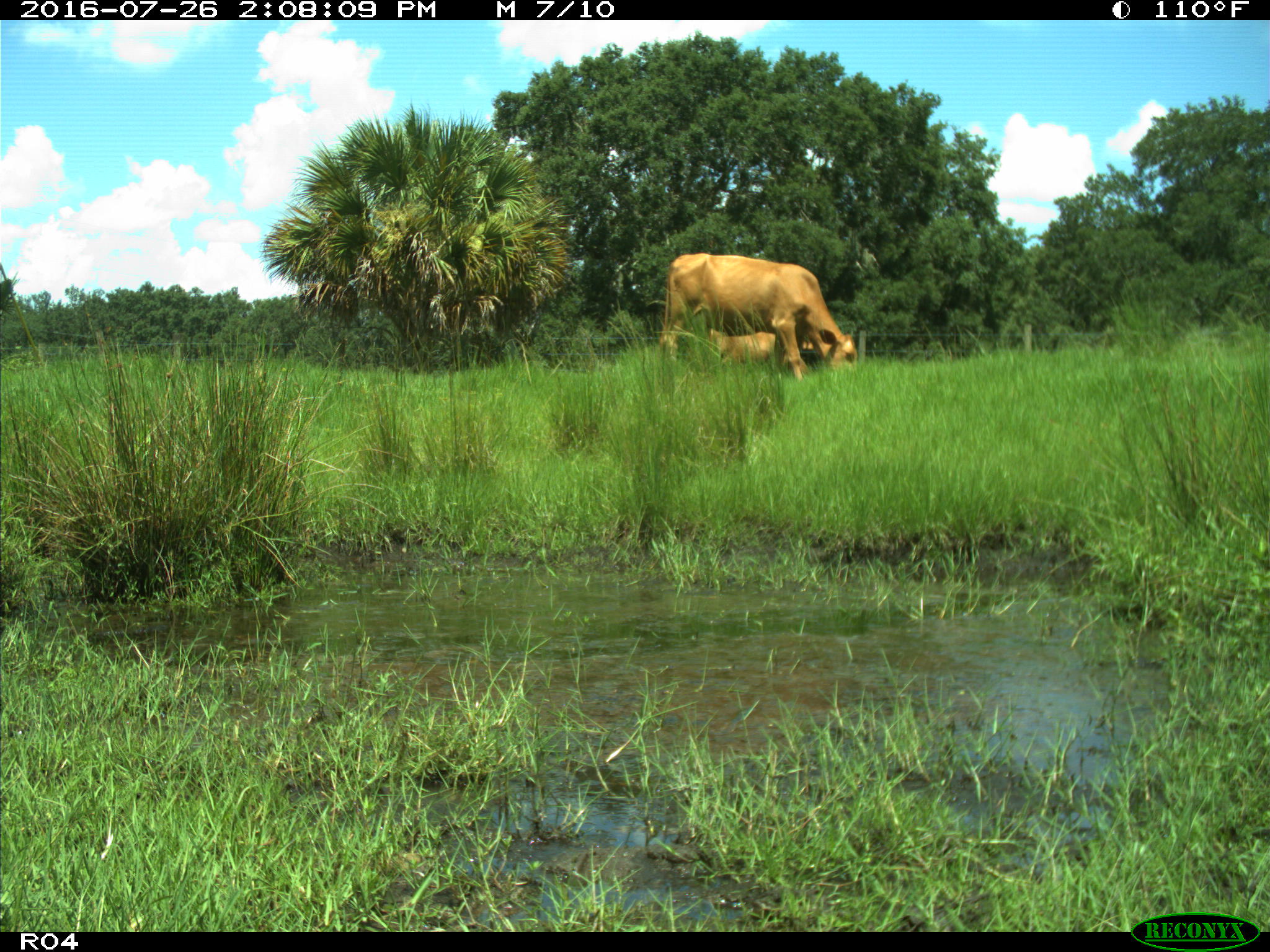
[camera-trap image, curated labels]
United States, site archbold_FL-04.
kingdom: Animalia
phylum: Chordata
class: Mammalia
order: Artiodactyla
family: Bovidae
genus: Bos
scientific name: Bos taurus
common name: domestic cow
Bos taurus (domestic cow).